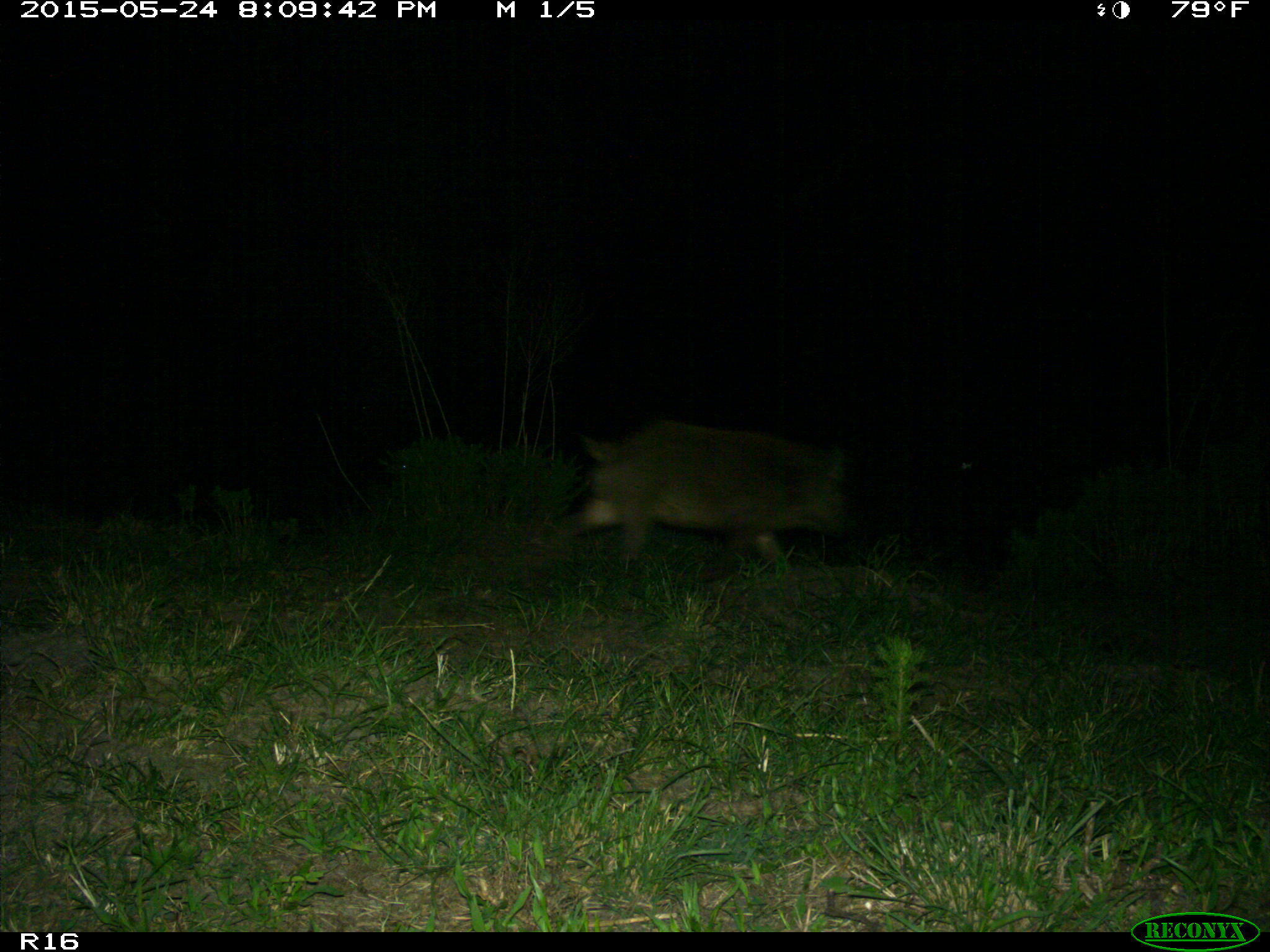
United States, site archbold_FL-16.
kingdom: Animalia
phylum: Chordata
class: Mammalia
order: Artiodactyla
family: Suidae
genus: Sus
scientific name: Sus scrofa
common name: wild boar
Sus scrofa (wild boar).